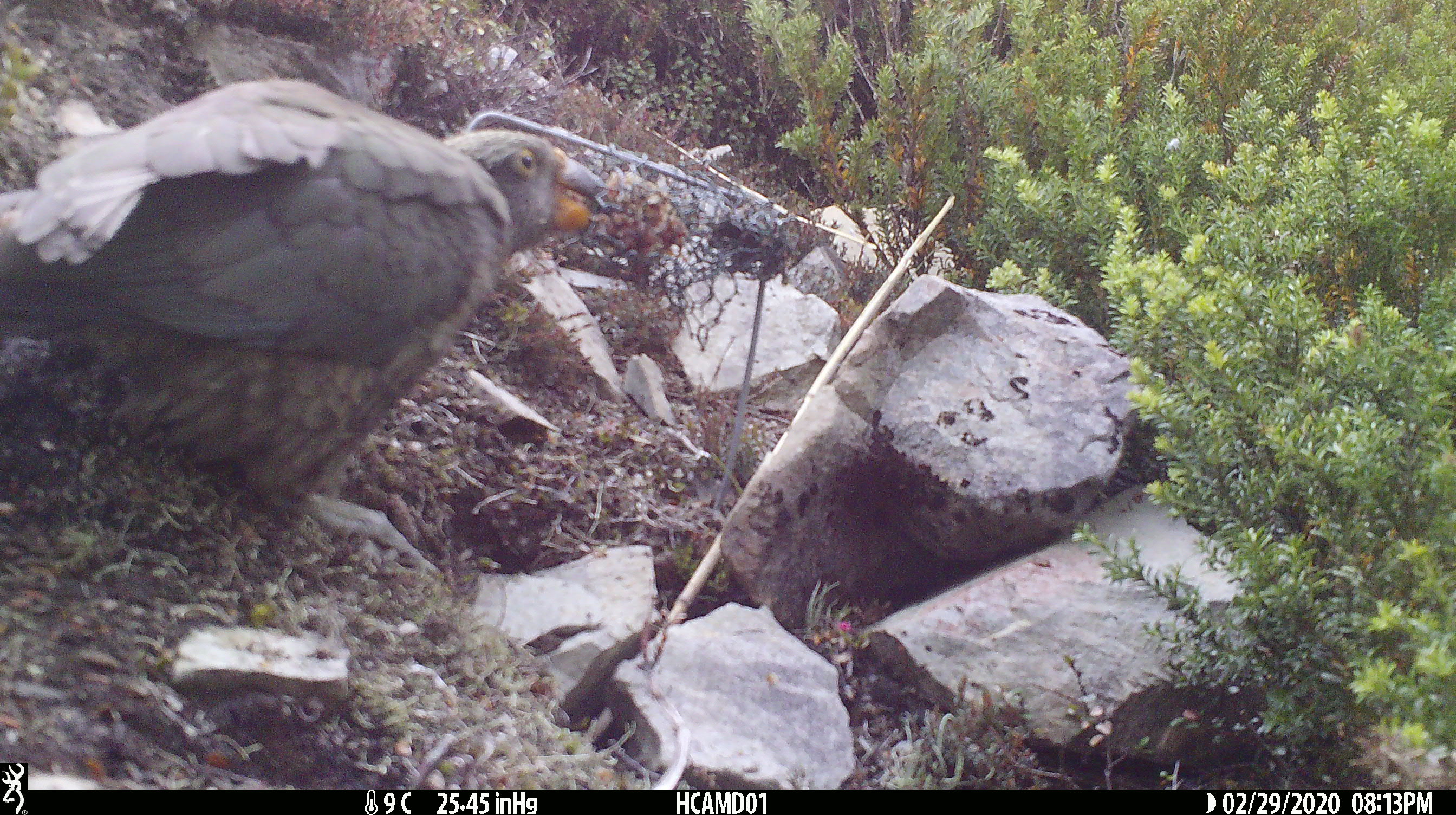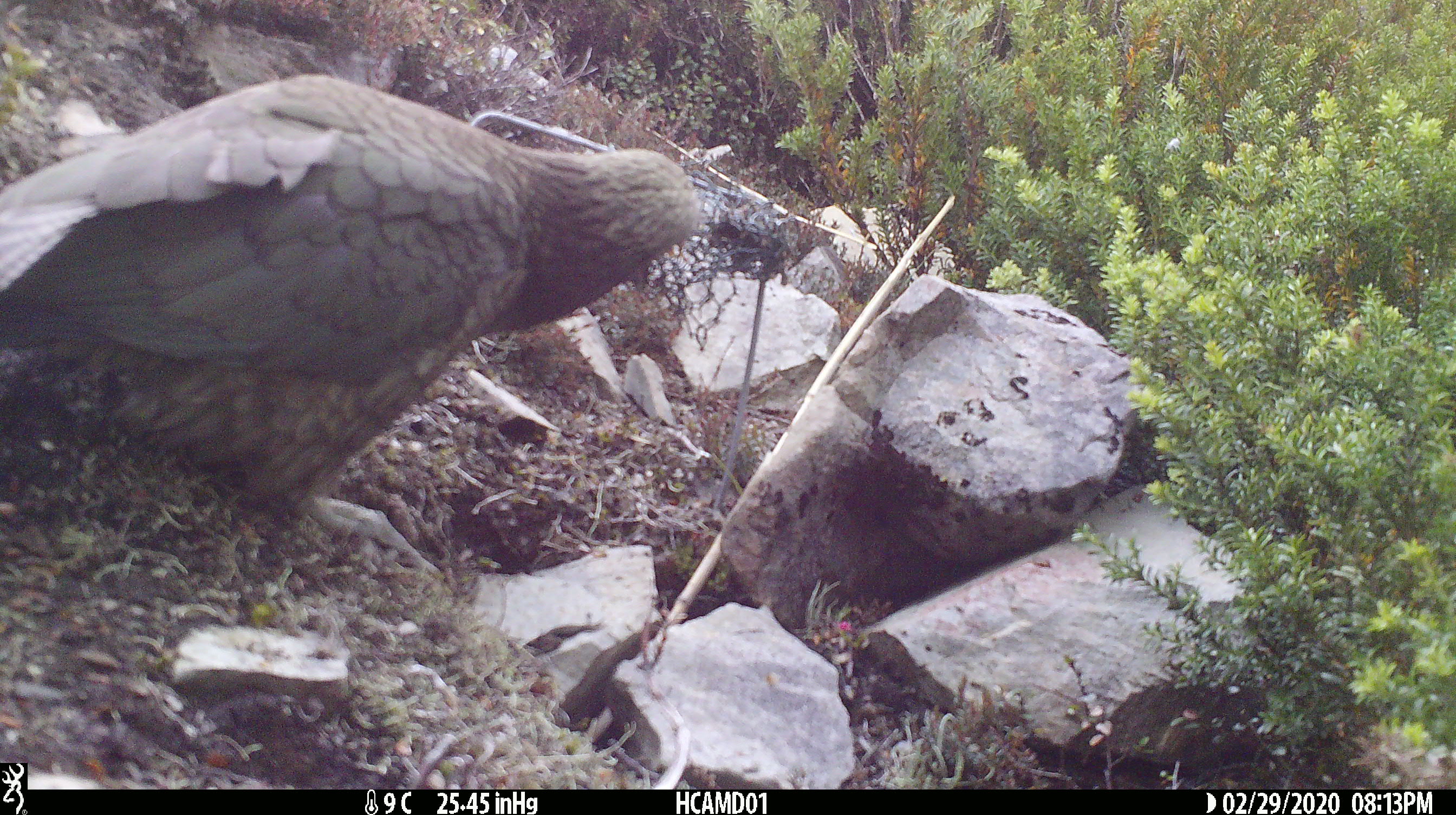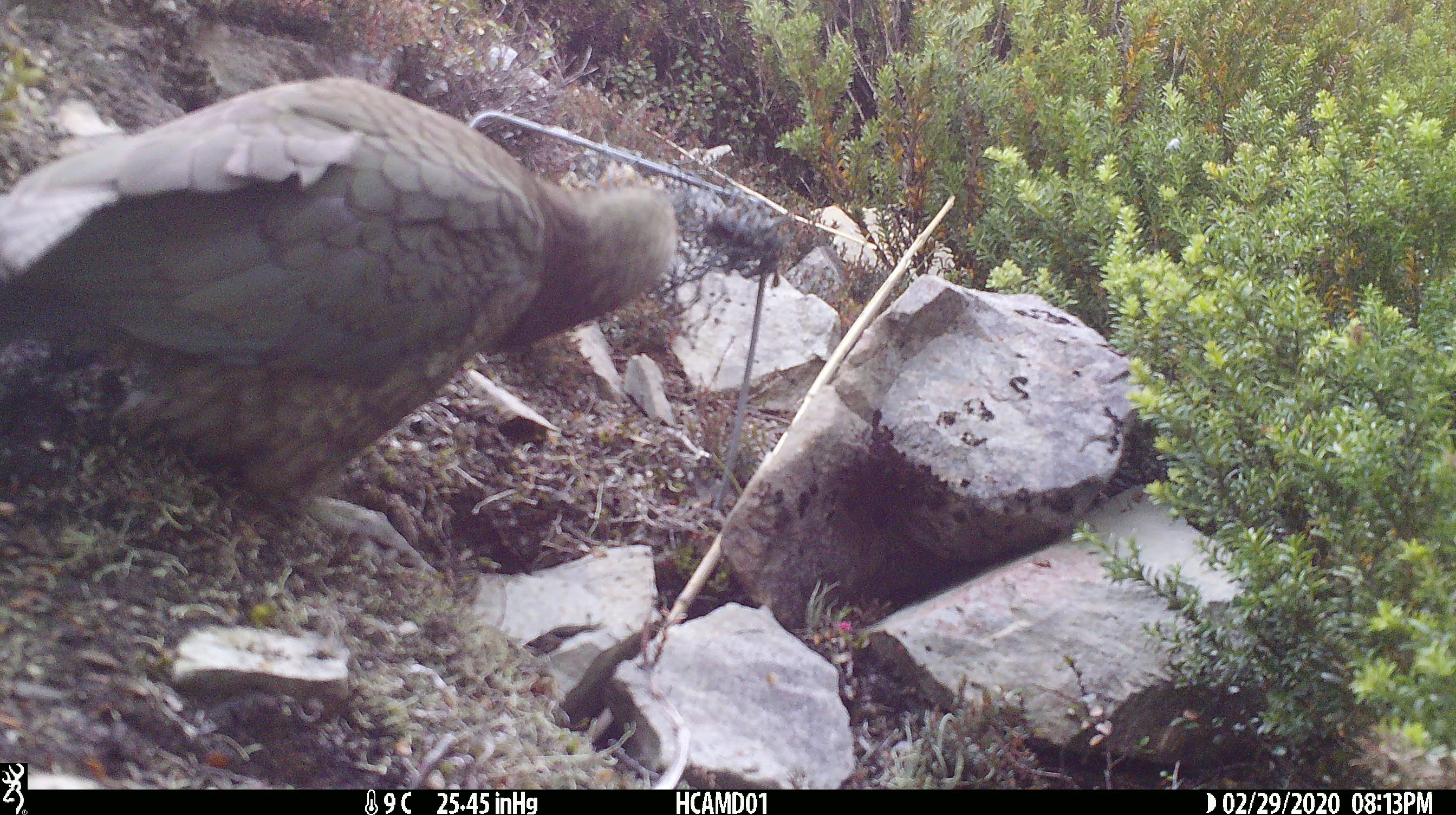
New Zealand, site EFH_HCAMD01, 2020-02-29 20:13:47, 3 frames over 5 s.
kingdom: Animalia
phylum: Chordata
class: Aves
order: Psittaciformes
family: Strigopidae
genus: Nestor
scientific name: Nestor notabilis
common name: kea